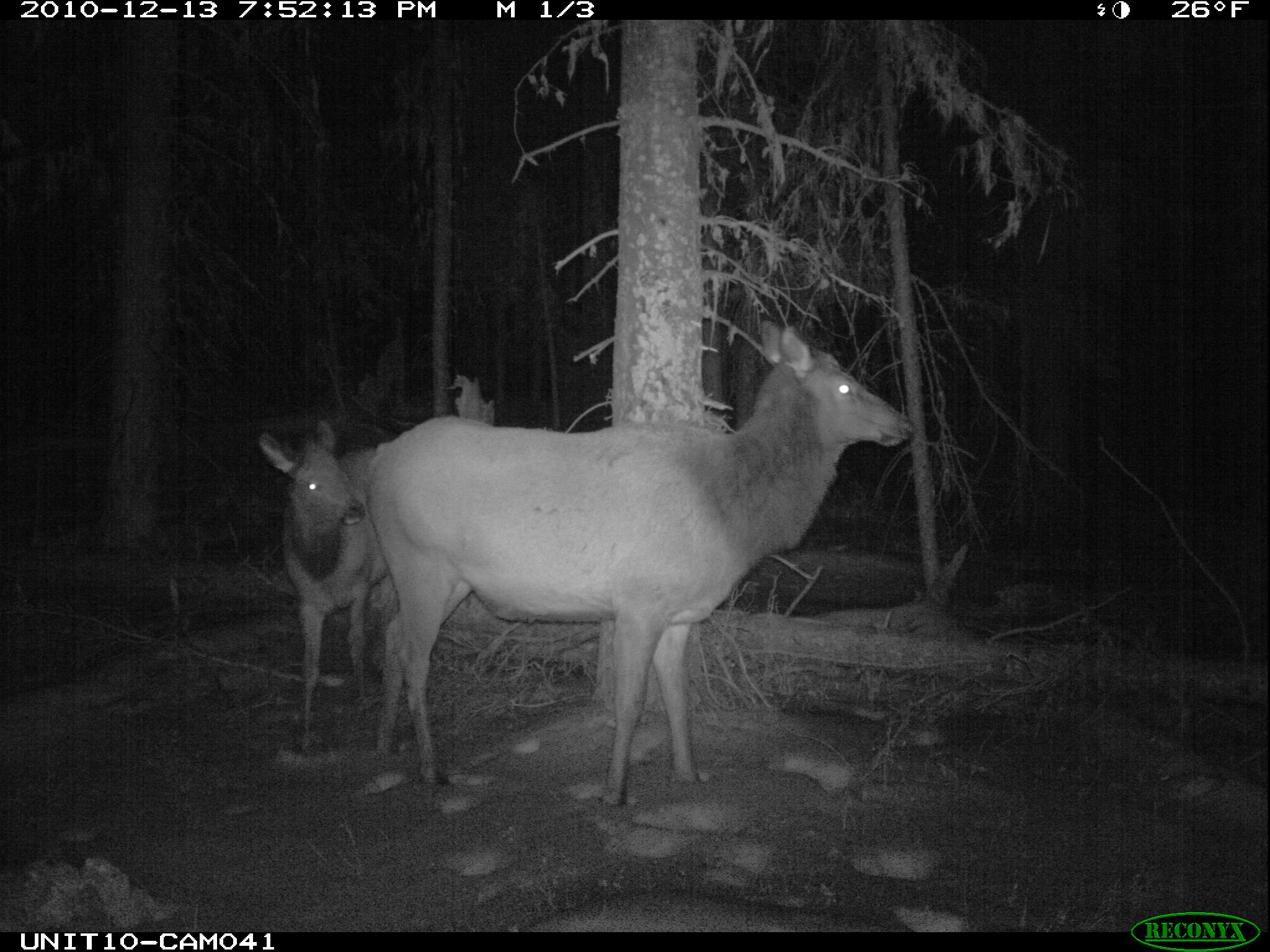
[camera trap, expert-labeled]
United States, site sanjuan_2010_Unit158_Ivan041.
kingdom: Animalia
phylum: Chordata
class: Mammalia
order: Artiodactyla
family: Cervidae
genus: Cervus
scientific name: Cervus elaphus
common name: red deer